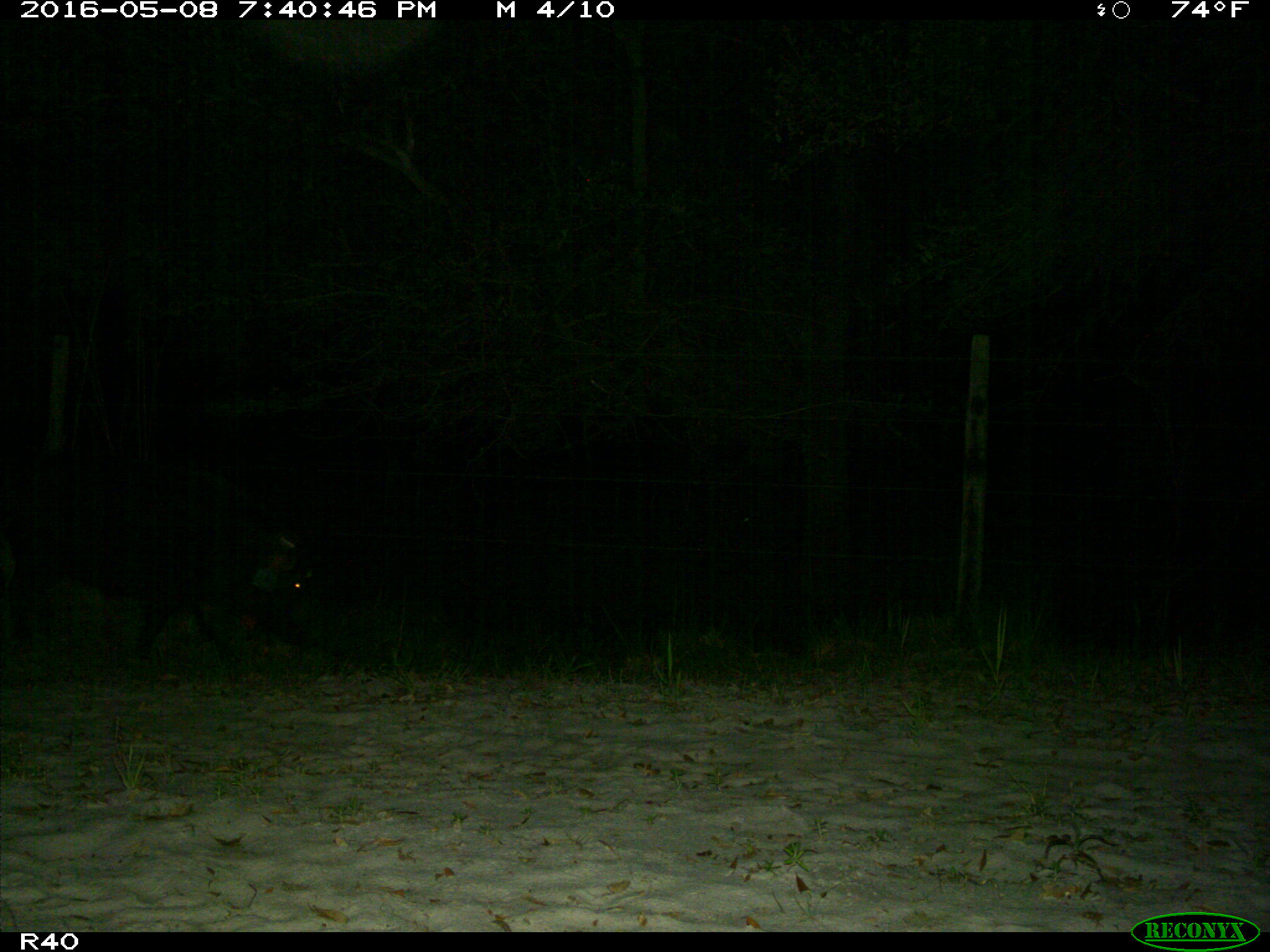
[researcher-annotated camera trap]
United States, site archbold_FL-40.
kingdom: Animalia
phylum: Chordata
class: Mammalia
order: Artiodactyla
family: Suidae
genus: Sus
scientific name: Sus scrofa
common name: wild boar